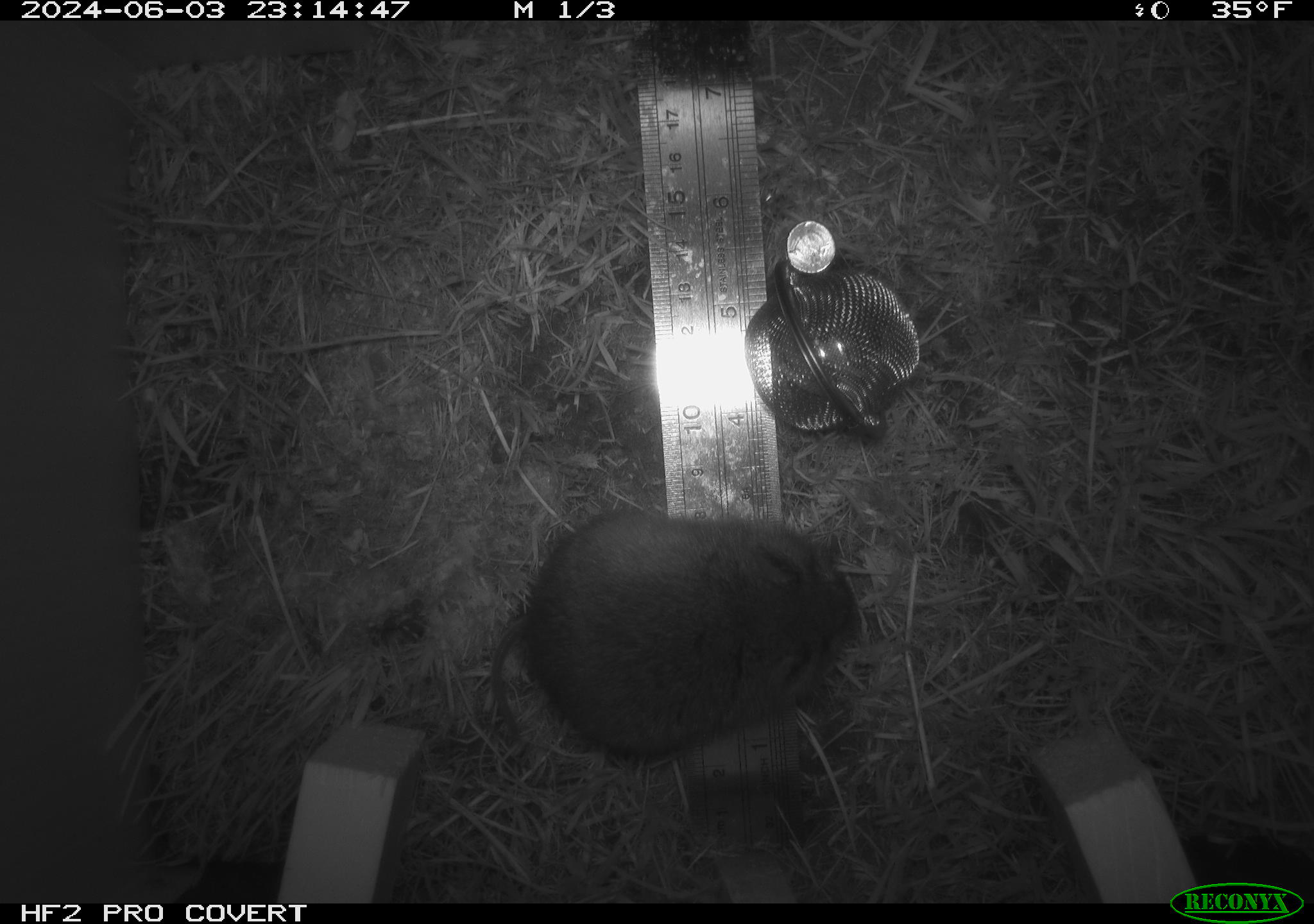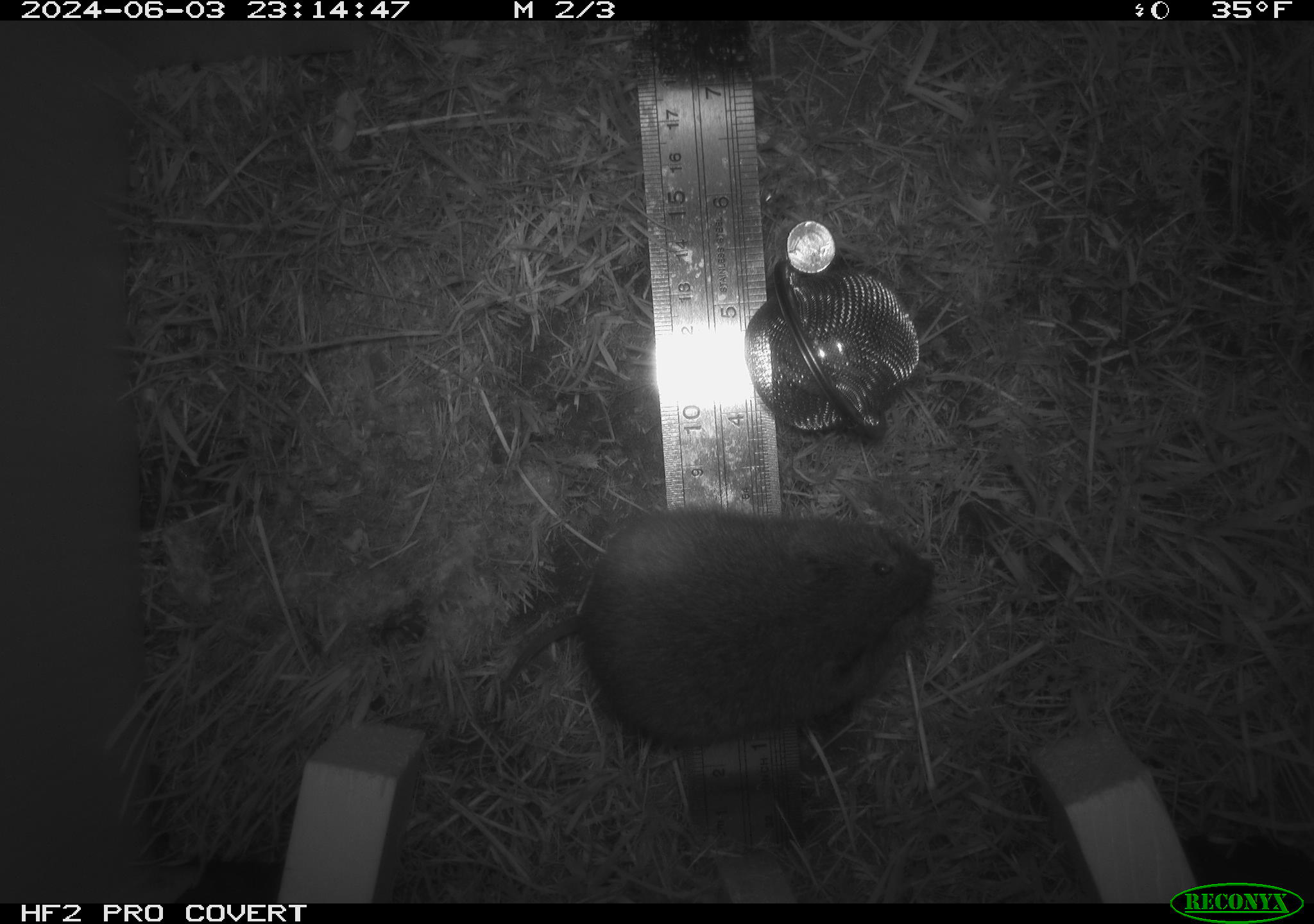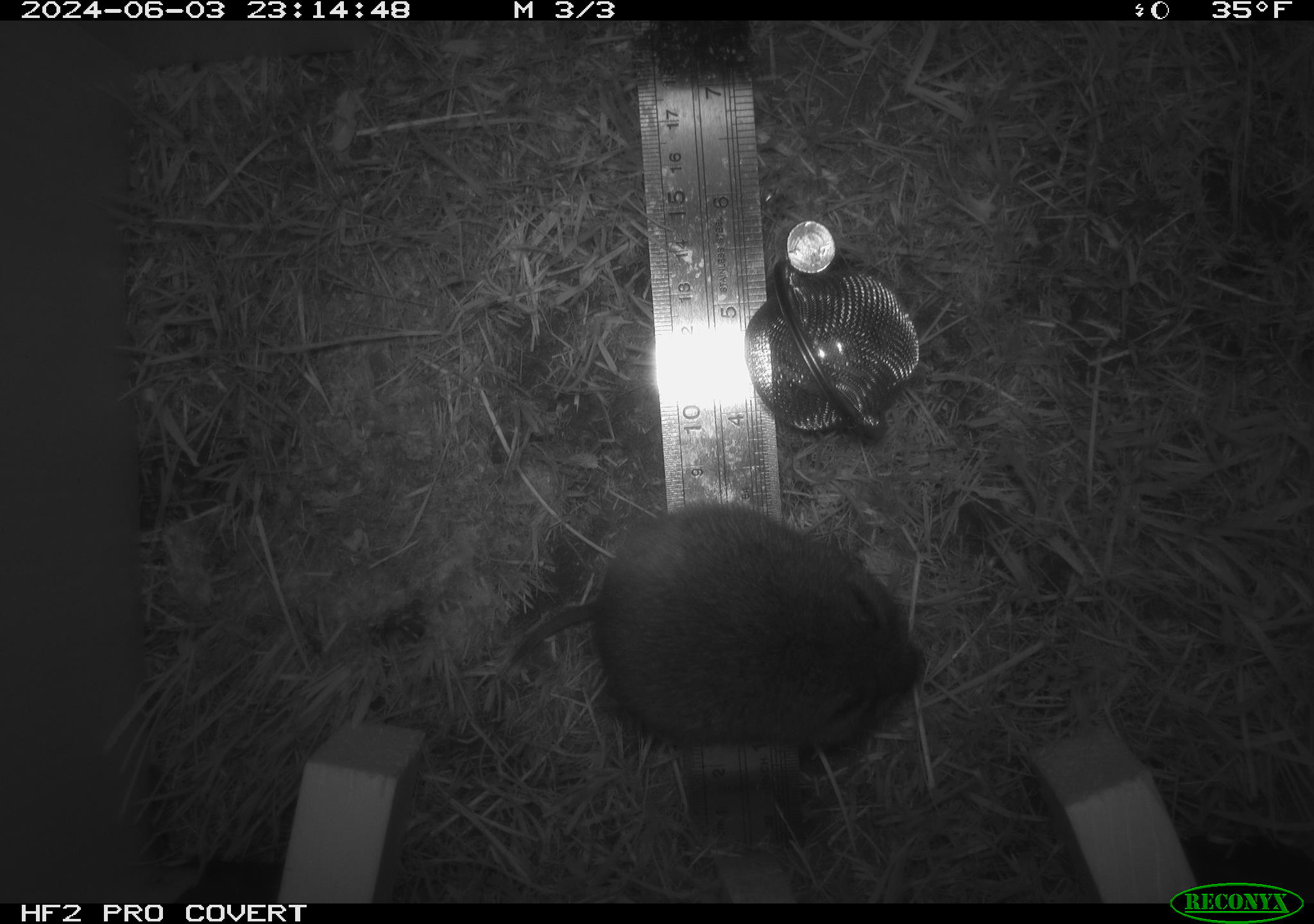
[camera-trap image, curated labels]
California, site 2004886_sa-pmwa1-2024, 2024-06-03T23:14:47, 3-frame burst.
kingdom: Animalia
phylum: Chordata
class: Mammalia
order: Rodentia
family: Cricetidae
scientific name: Arvicolinae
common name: voles, lemmings, and muskrats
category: arvicolinae subfamily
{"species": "arvicolinae subfamily (voles, lemmings, and muskrats) (Arvicolinae)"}